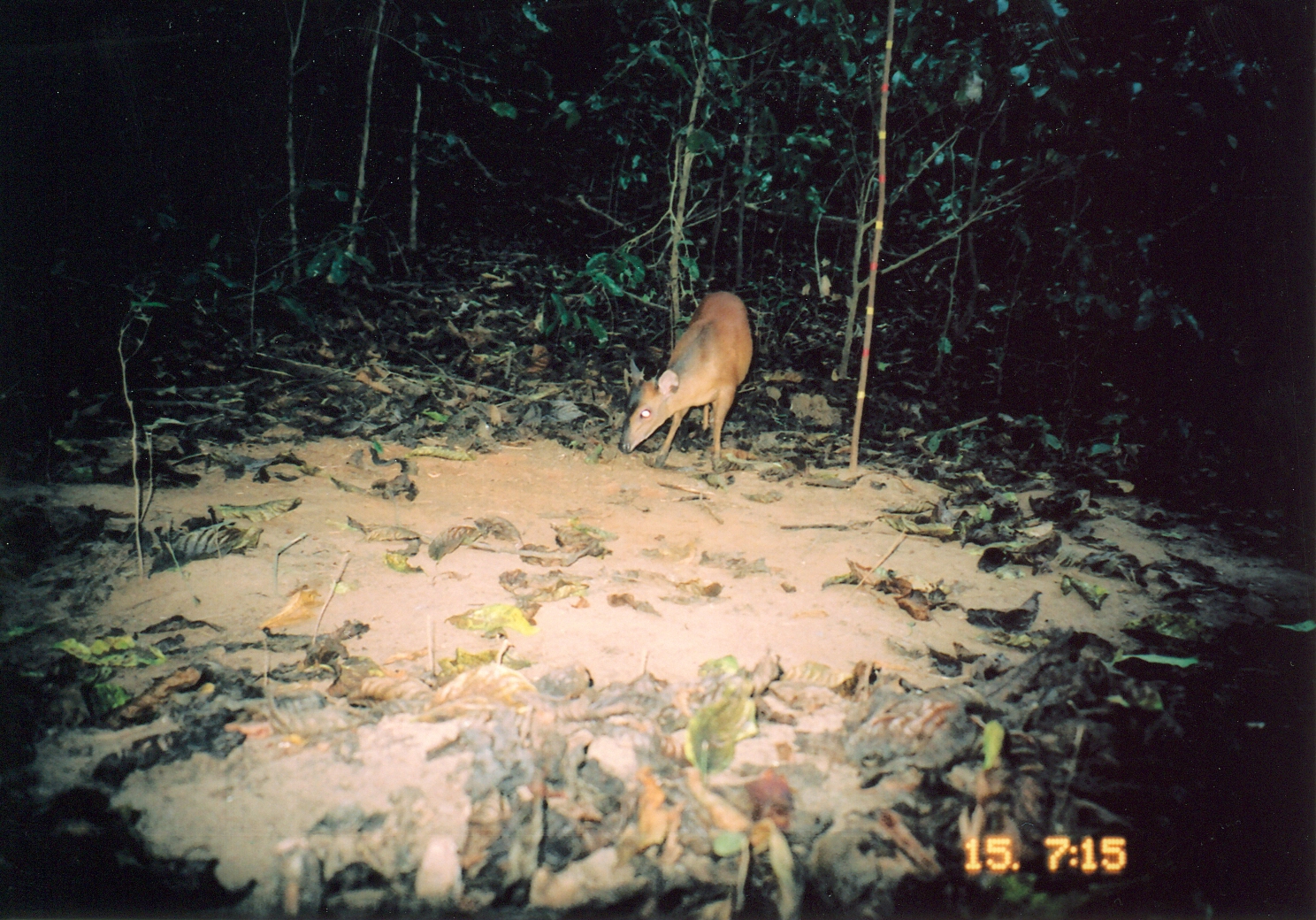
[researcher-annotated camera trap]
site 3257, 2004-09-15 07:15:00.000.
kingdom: Animalia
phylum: Chordata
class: Mammalia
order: Artiodactyla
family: Bovidae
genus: Cephalophus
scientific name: Cephalophus harveyi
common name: harvey's duiker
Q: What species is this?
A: Cephalophus harveyi (harvey's duiker).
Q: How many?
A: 1.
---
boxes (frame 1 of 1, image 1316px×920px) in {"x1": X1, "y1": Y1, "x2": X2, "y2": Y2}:
cephalophus harveyi: {"x1": 618, "y1": 288, "x2": 754, "y2": 468}